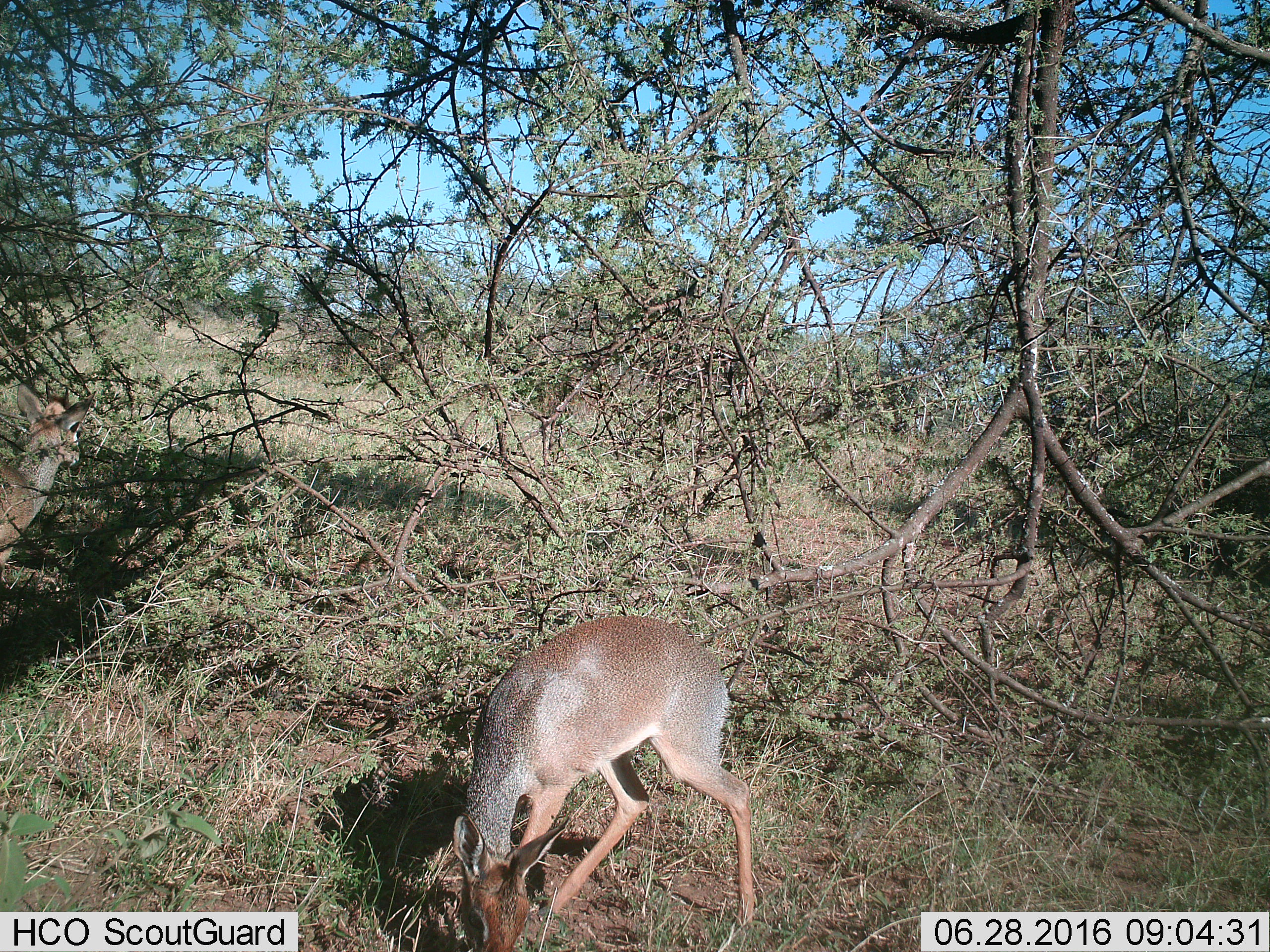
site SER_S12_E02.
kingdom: Animalia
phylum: Chordata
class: Mammalia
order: Artiodactyla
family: Bovidae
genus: Madoqua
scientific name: Madoqua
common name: dik-dik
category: dikdik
Dikdik (dik-dik) (Madoqua), count 1. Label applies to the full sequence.